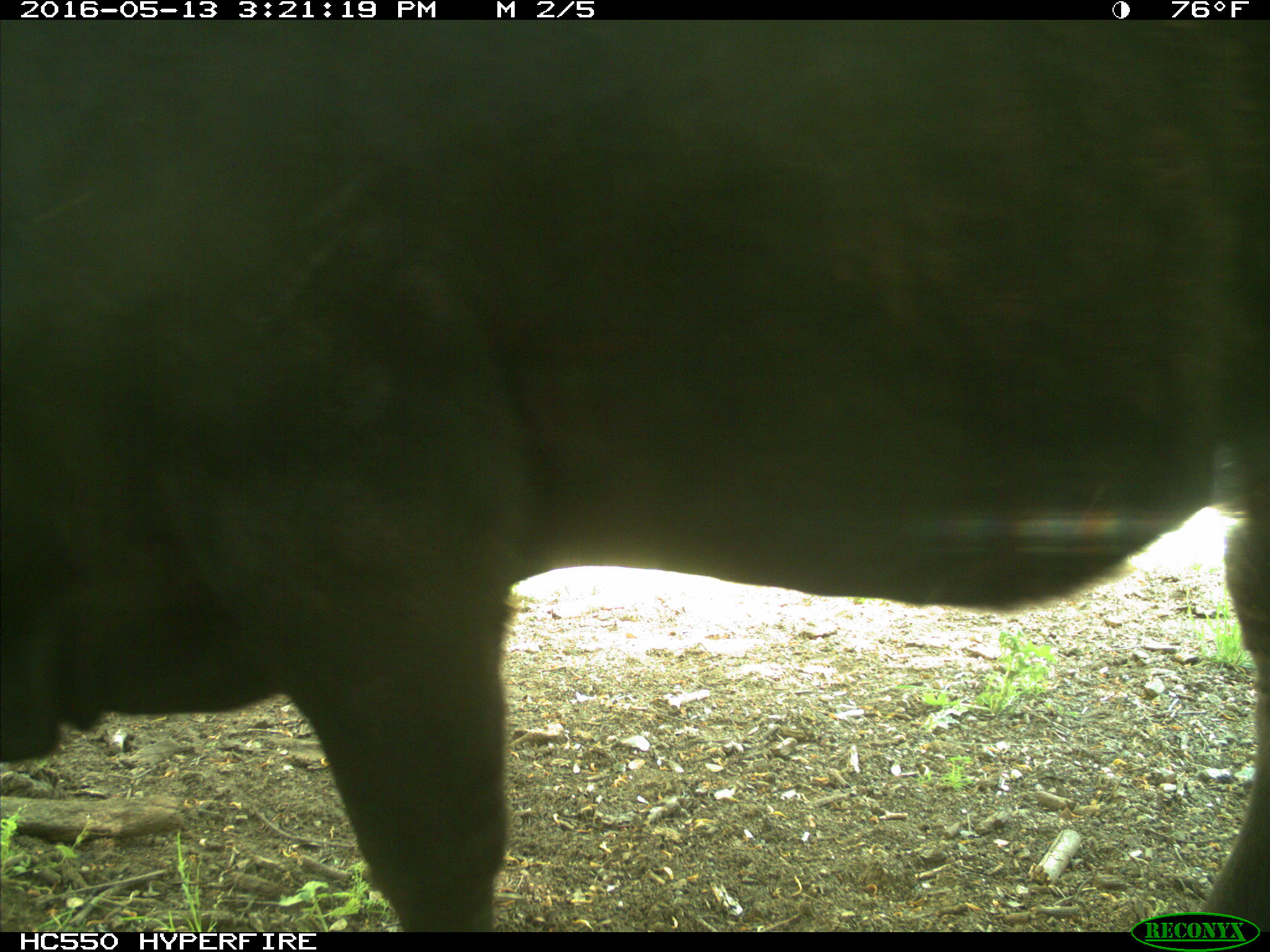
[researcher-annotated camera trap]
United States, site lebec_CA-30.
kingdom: Animalia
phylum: Chordata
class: Mammalia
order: Artiodactyla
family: Bovidae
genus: Bos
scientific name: Bos taurus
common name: domestic cow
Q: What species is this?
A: Bos taurus (domestic cow).